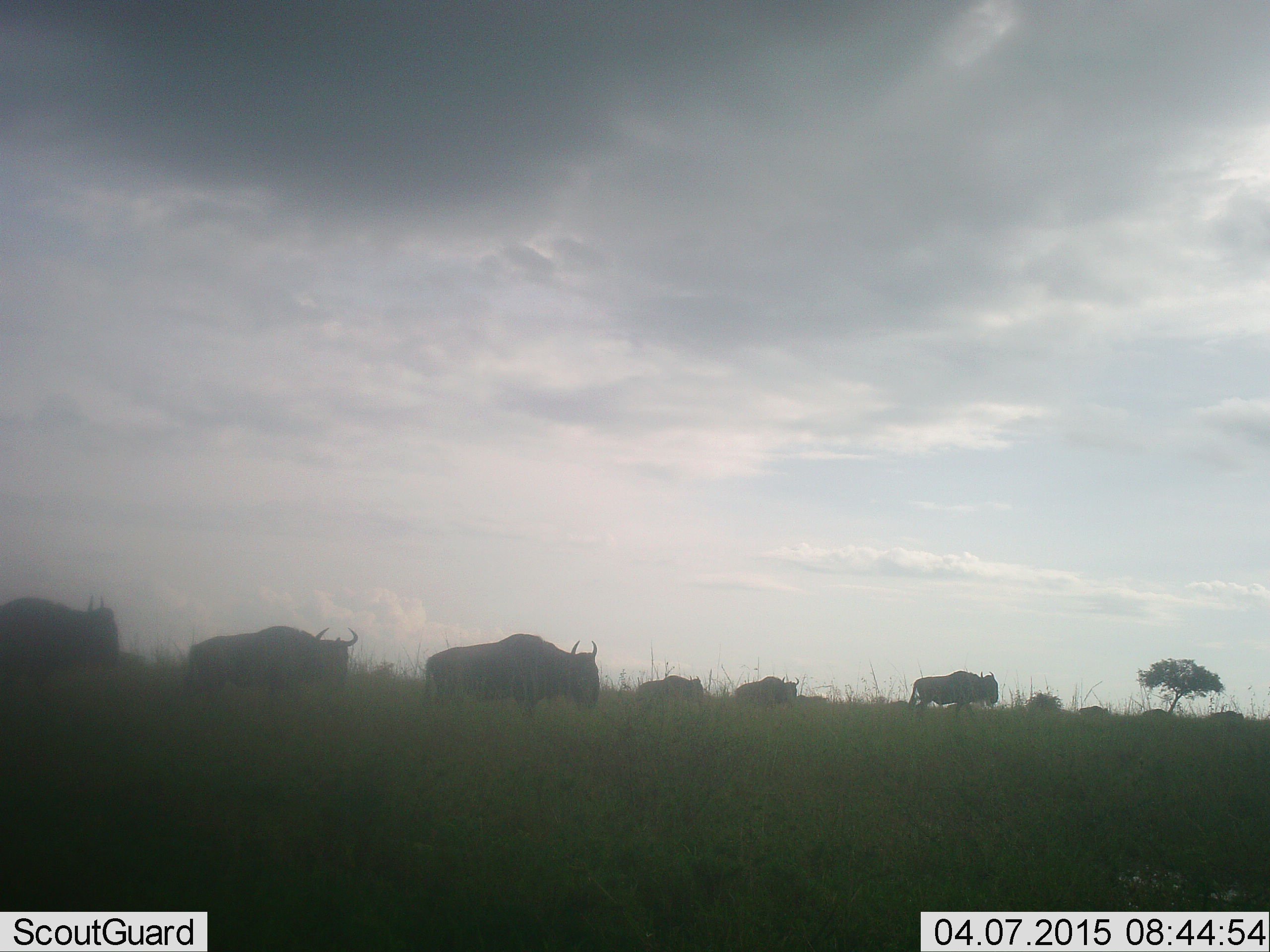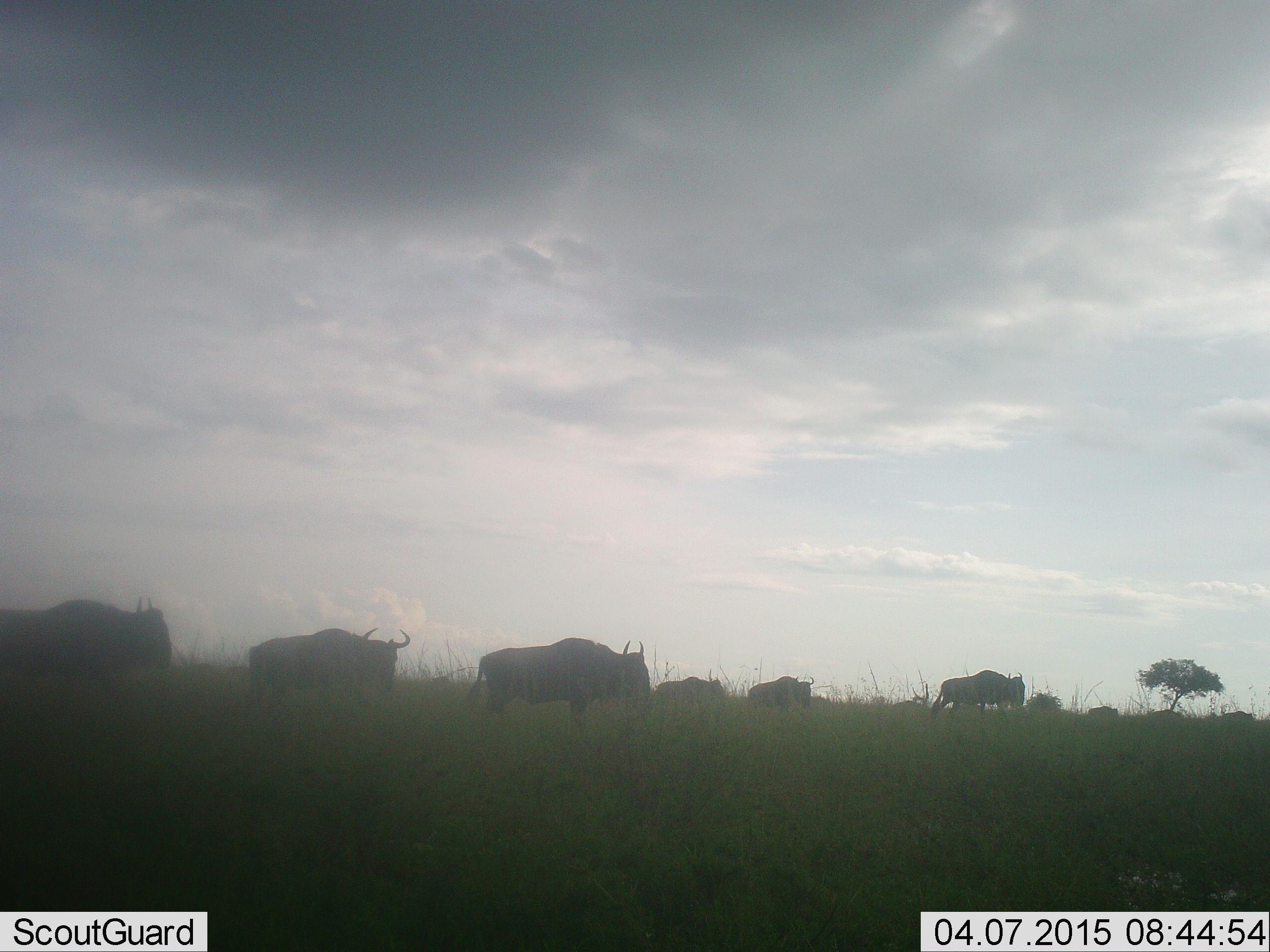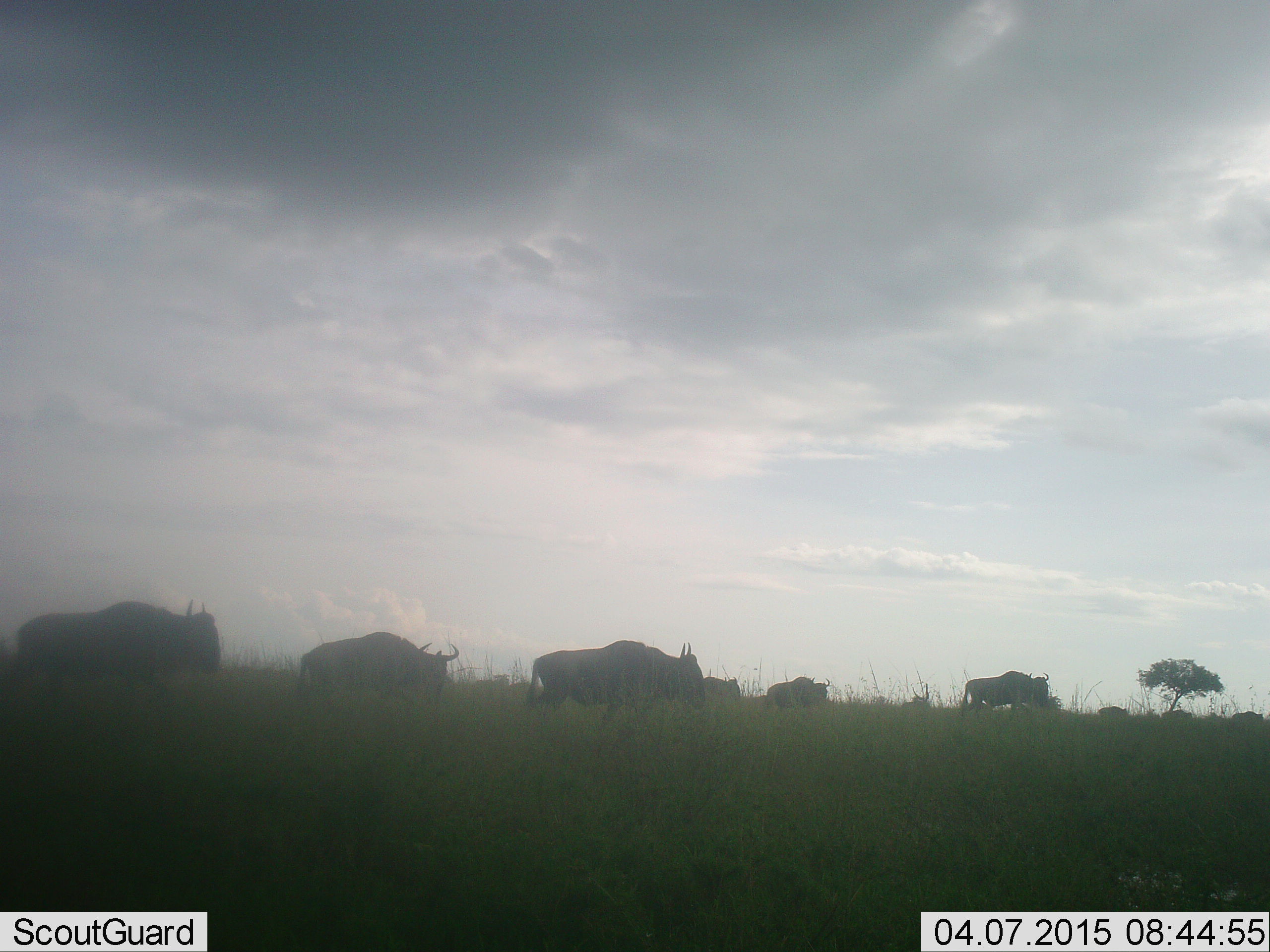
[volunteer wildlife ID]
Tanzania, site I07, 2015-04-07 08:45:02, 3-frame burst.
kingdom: Animalia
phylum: Chordata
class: Mammalia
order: Artiodactyla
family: Bovidae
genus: Connochaetes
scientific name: Connochaetes taurinus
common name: blue wildebeest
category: wildebeest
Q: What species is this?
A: Wildebeest (blue wildebeest) (Connochaetes taurinus).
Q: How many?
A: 9.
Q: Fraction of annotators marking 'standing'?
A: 10%.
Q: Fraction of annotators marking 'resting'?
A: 0%.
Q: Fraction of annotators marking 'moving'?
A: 100%.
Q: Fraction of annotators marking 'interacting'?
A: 0%.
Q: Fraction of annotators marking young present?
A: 0%.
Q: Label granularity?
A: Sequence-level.